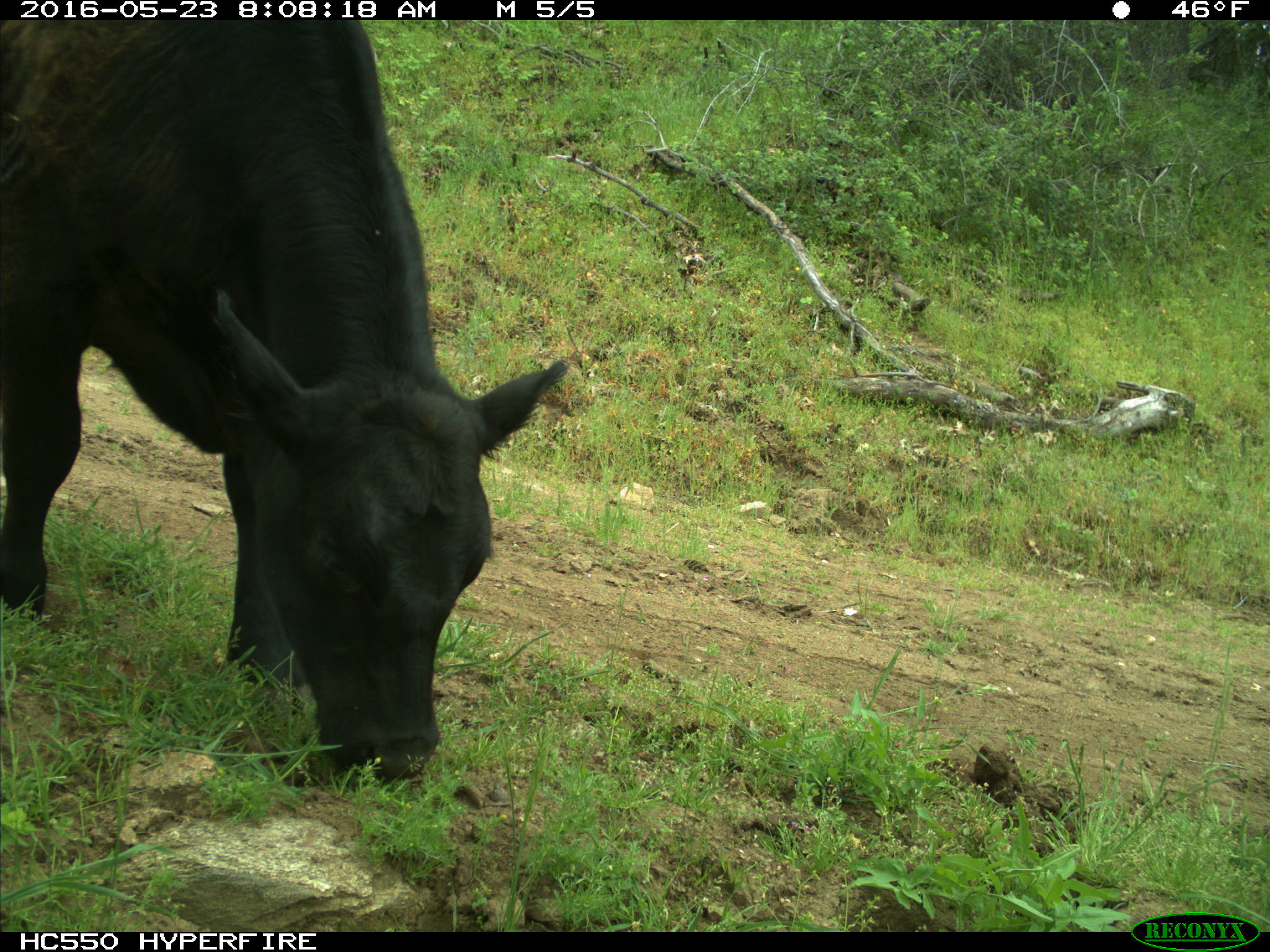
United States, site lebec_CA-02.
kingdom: Animalia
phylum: Chordata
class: Mammalia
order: Artiodactyla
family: Bovidae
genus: Bos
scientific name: Bos taurus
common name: domestic cow